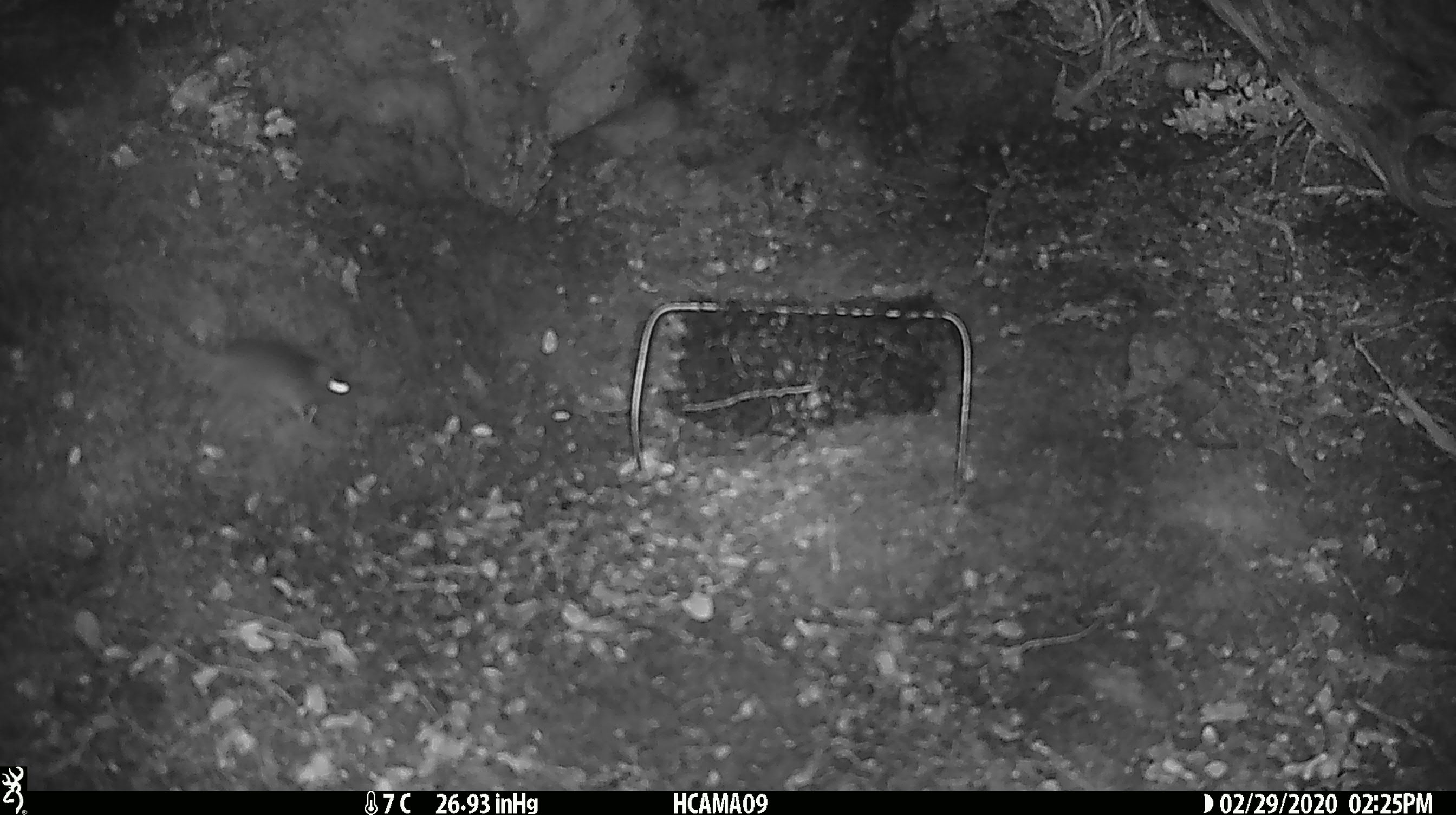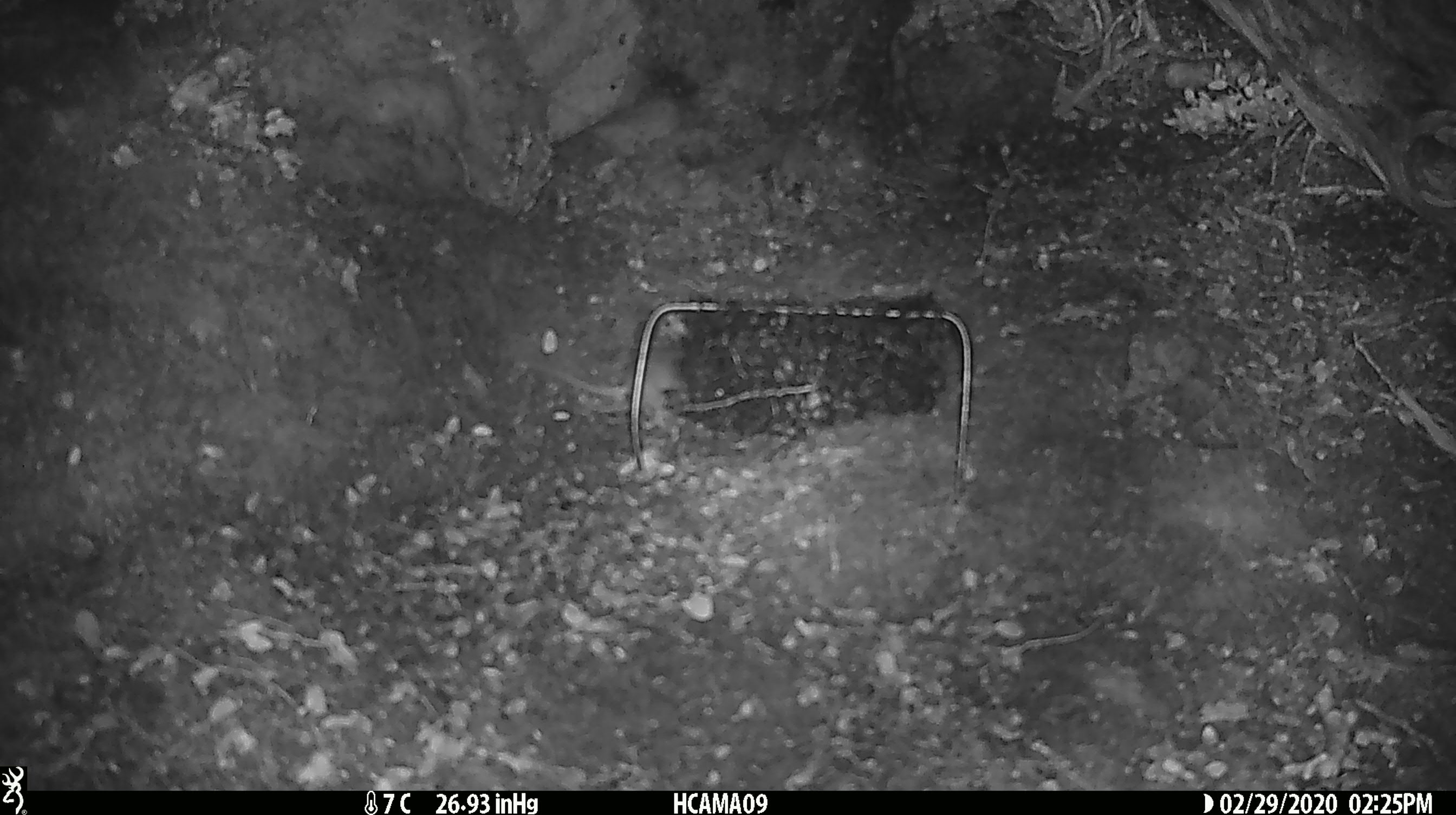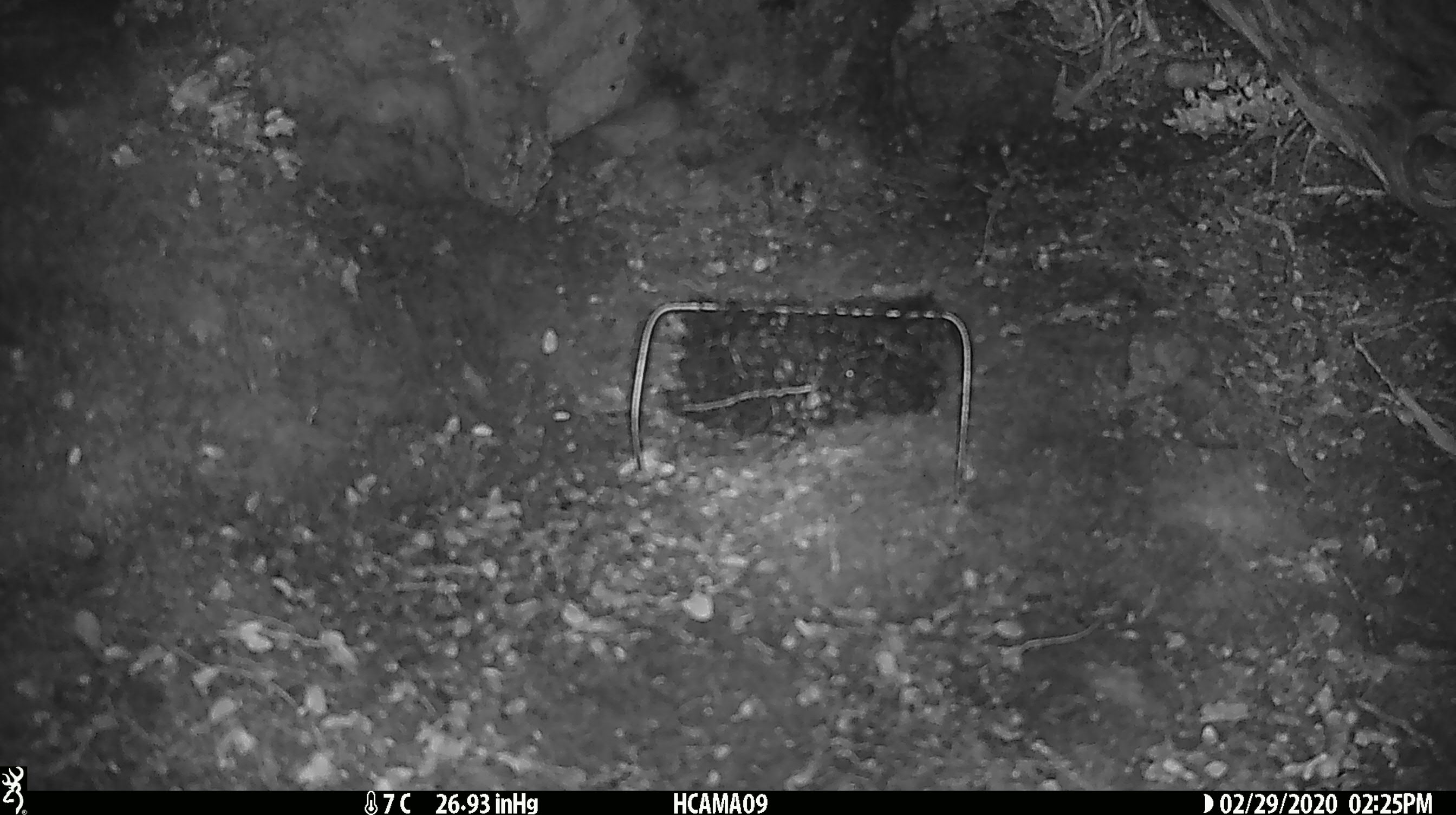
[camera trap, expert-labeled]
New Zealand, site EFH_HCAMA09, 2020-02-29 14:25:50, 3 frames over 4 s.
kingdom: Animalia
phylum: Chordata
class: Mammalia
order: Rodentia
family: Muridae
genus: Mus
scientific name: Mus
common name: mouse